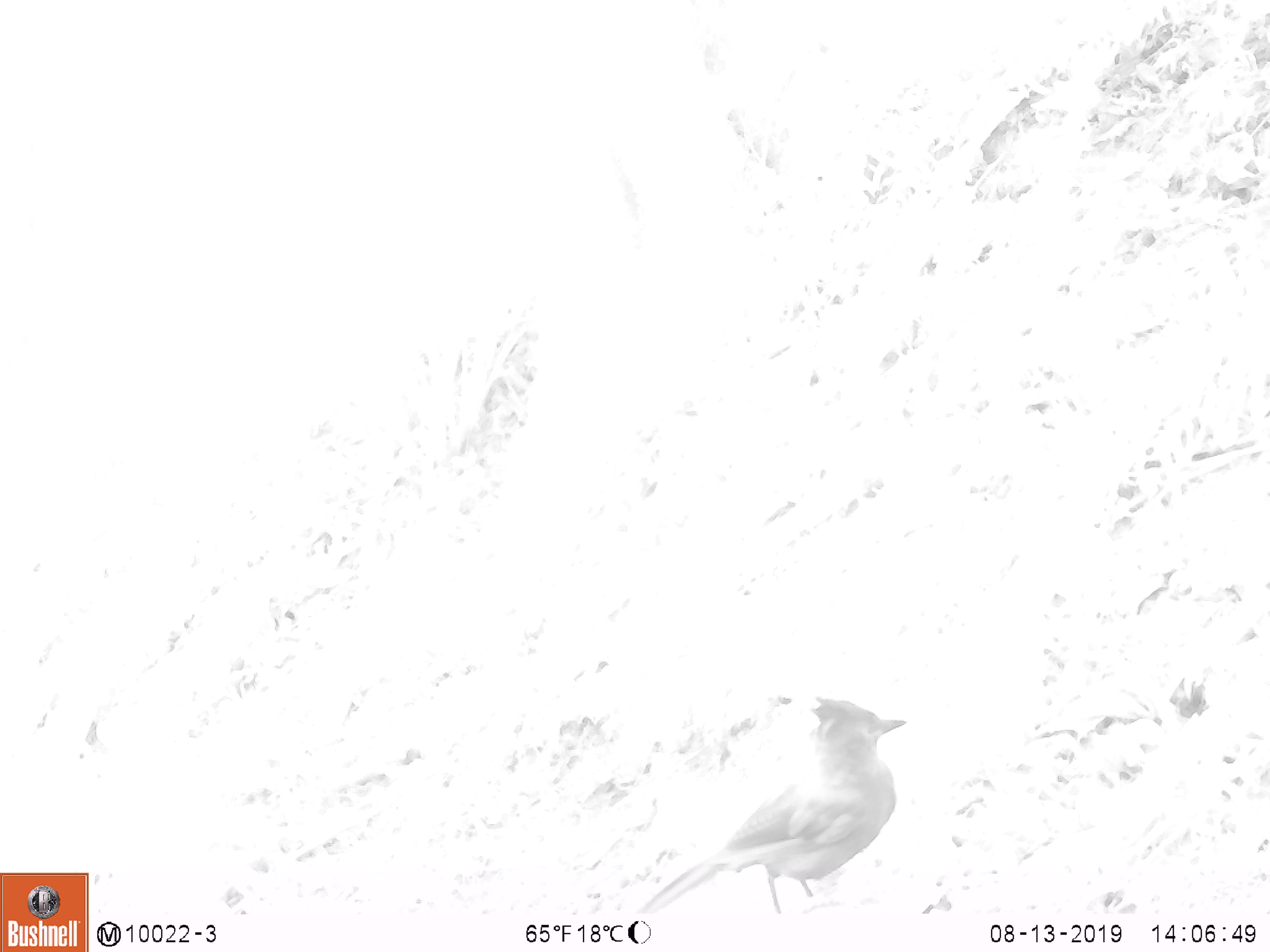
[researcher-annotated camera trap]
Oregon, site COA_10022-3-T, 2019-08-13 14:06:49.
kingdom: Animalia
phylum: Chordata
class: Aves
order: Passeriformes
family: Corvidae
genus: Cyanocitta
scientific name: Cyanocitta stelleri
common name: steller's jay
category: stellers jay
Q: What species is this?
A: Stellers jay (steller's jay) (Cyanocitta stelleri).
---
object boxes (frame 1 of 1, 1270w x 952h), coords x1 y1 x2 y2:
stellers jay: 645 687 906 912